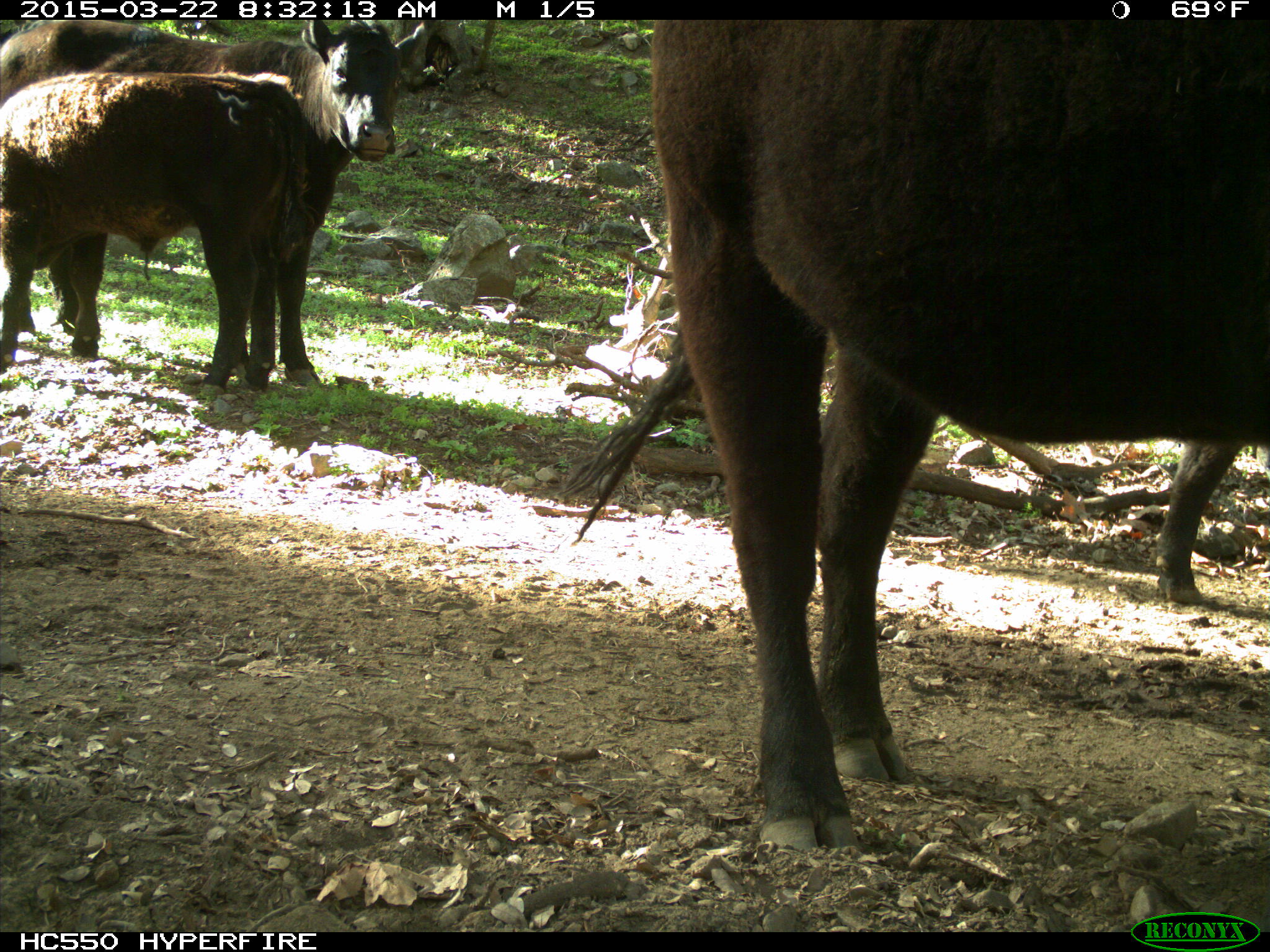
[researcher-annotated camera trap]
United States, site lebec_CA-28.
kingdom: Animalia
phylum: Chordata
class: Mammalia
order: Artiodactyla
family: Bovidae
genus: Bos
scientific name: Bos taurus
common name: domestic cow